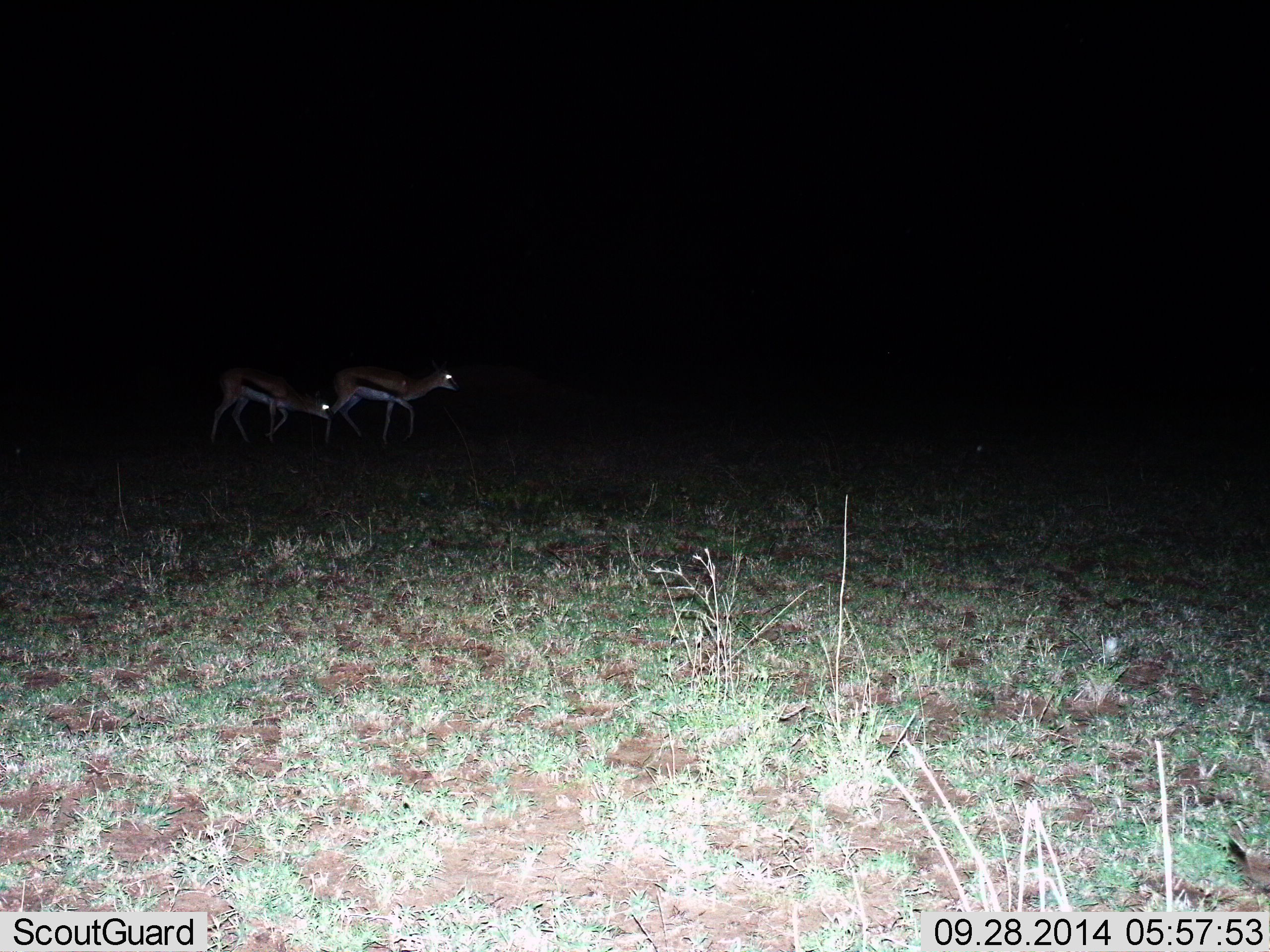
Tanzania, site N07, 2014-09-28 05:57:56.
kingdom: Animalia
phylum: Chordata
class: Mammalia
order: Artiodactyla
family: Bovidae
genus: Eudorcas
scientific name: Eudorcas thomsonii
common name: thomson's gazelle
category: gazellethomsons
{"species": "gazellethomsons (thomson's gazelle) (Eudorcas thomsonii)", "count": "2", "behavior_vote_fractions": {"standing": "20%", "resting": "0%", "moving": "90%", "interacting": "0%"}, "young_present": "0%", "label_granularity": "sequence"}